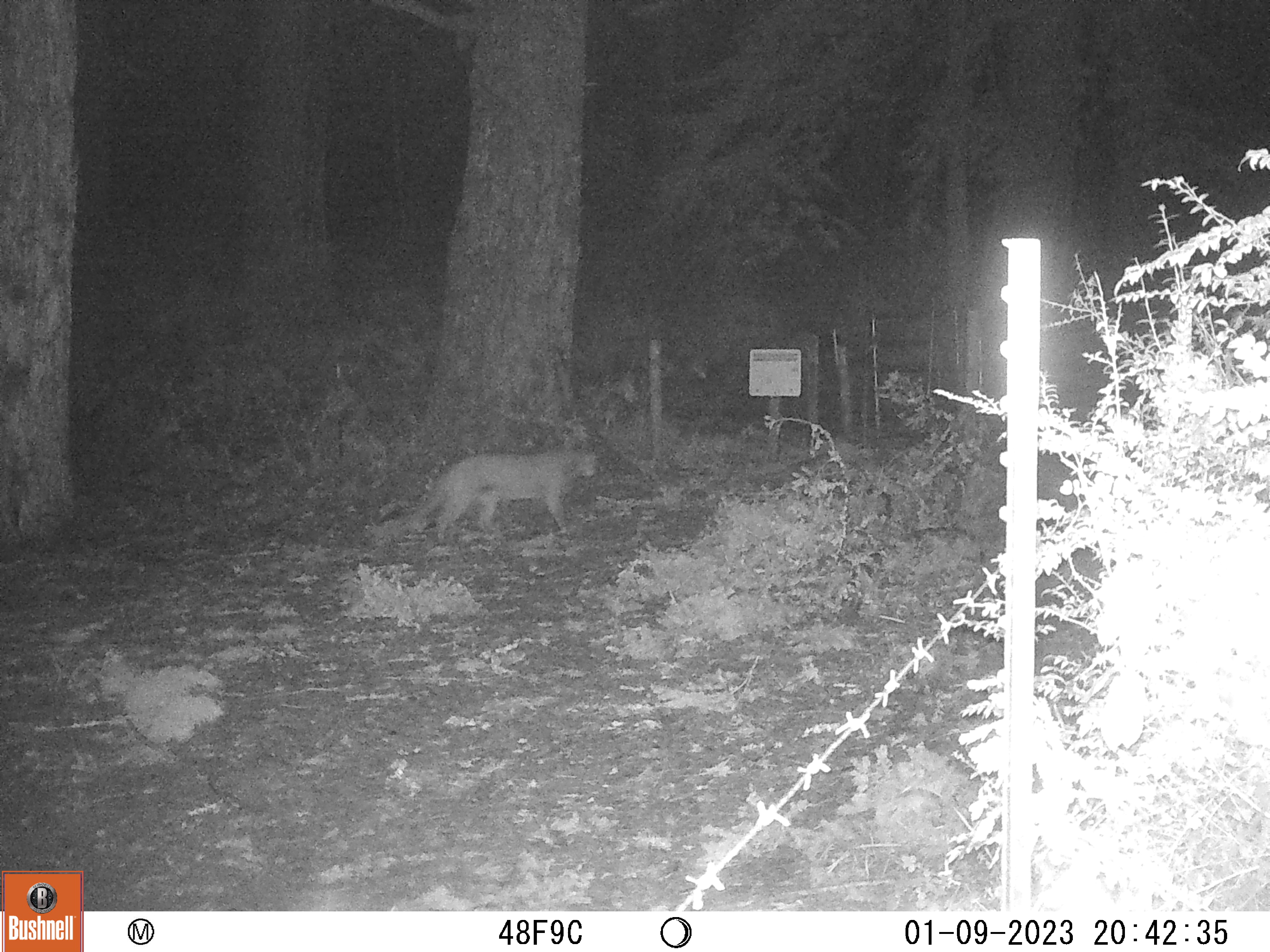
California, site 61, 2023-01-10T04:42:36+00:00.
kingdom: Animalia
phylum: Chordata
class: Mammalia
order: Carnivora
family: Felidae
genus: Puma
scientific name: Puma concolor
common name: puma